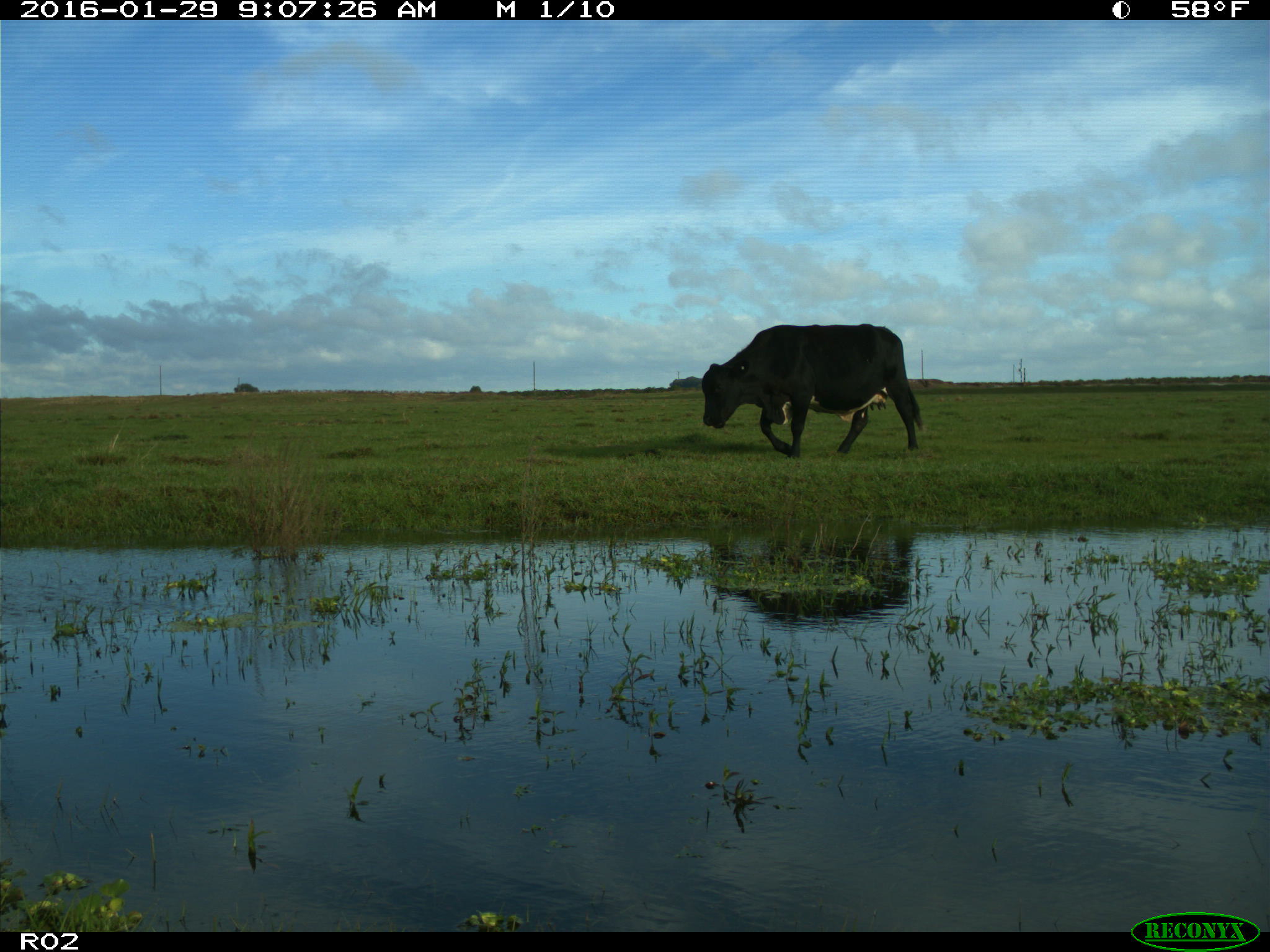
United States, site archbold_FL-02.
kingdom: Animalia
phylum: Chordata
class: Mammalia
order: Artiodactyla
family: Bovidae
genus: Bos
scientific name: Bos taurus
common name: domestic cow